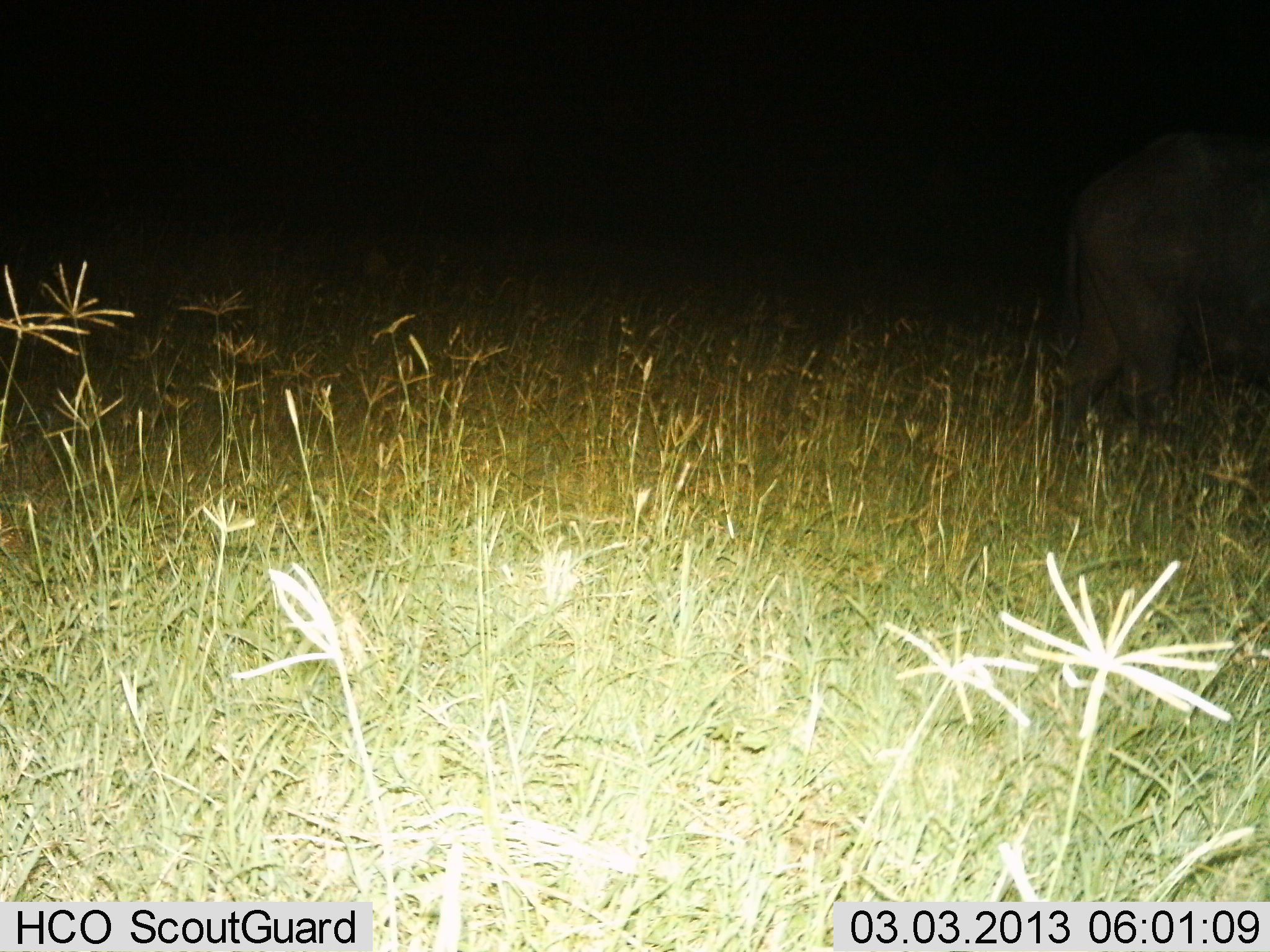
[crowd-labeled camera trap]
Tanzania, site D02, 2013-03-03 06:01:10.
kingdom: Animalia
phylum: Chordata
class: Mammalia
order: Proboscidea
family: Elephantidae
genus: Loxodonta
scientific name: Loxodonta africana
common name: african bush elephant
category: elephant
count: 1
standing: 33%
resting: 0%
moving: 67%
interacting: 0%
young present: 0%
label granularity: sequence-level